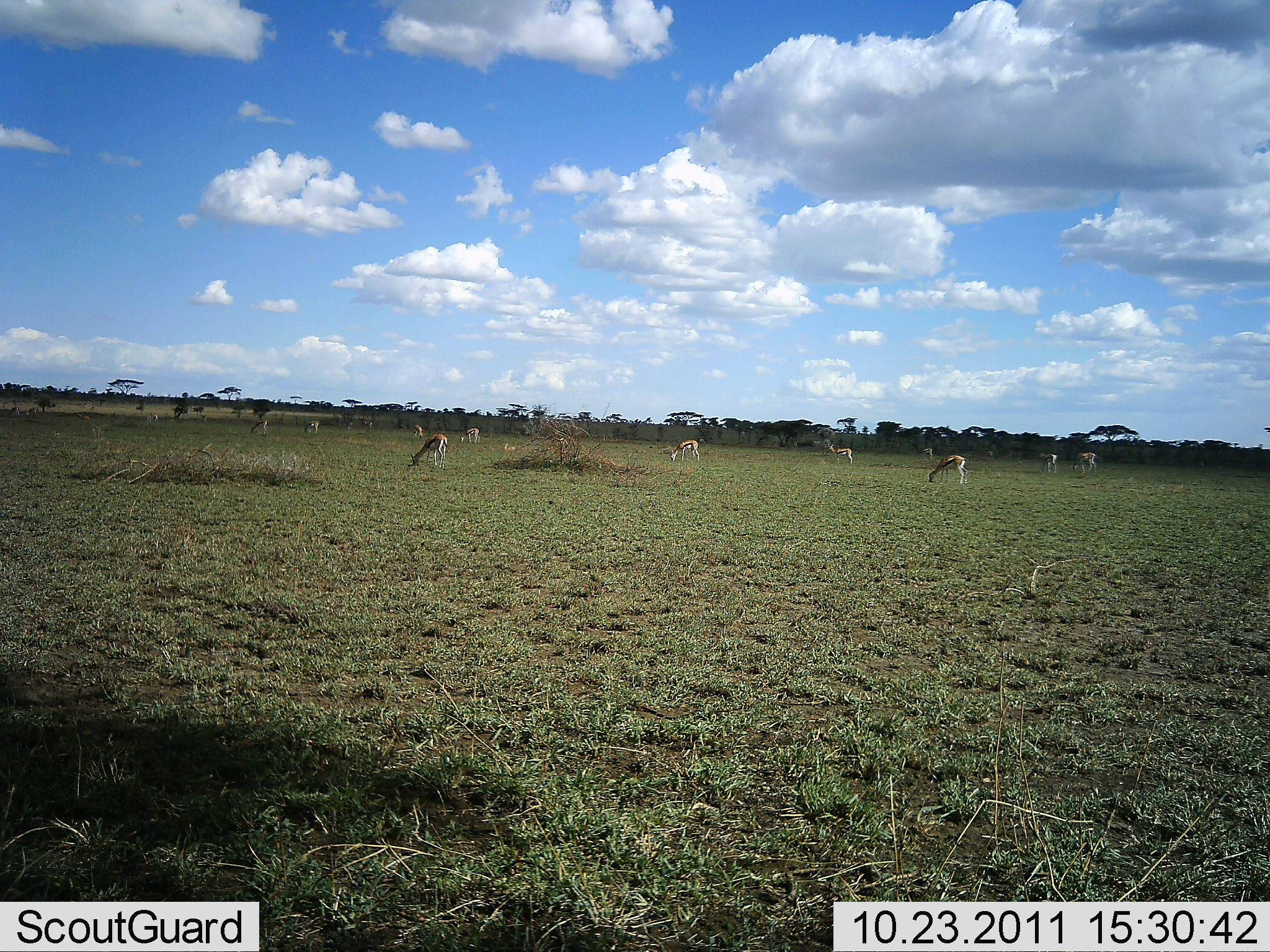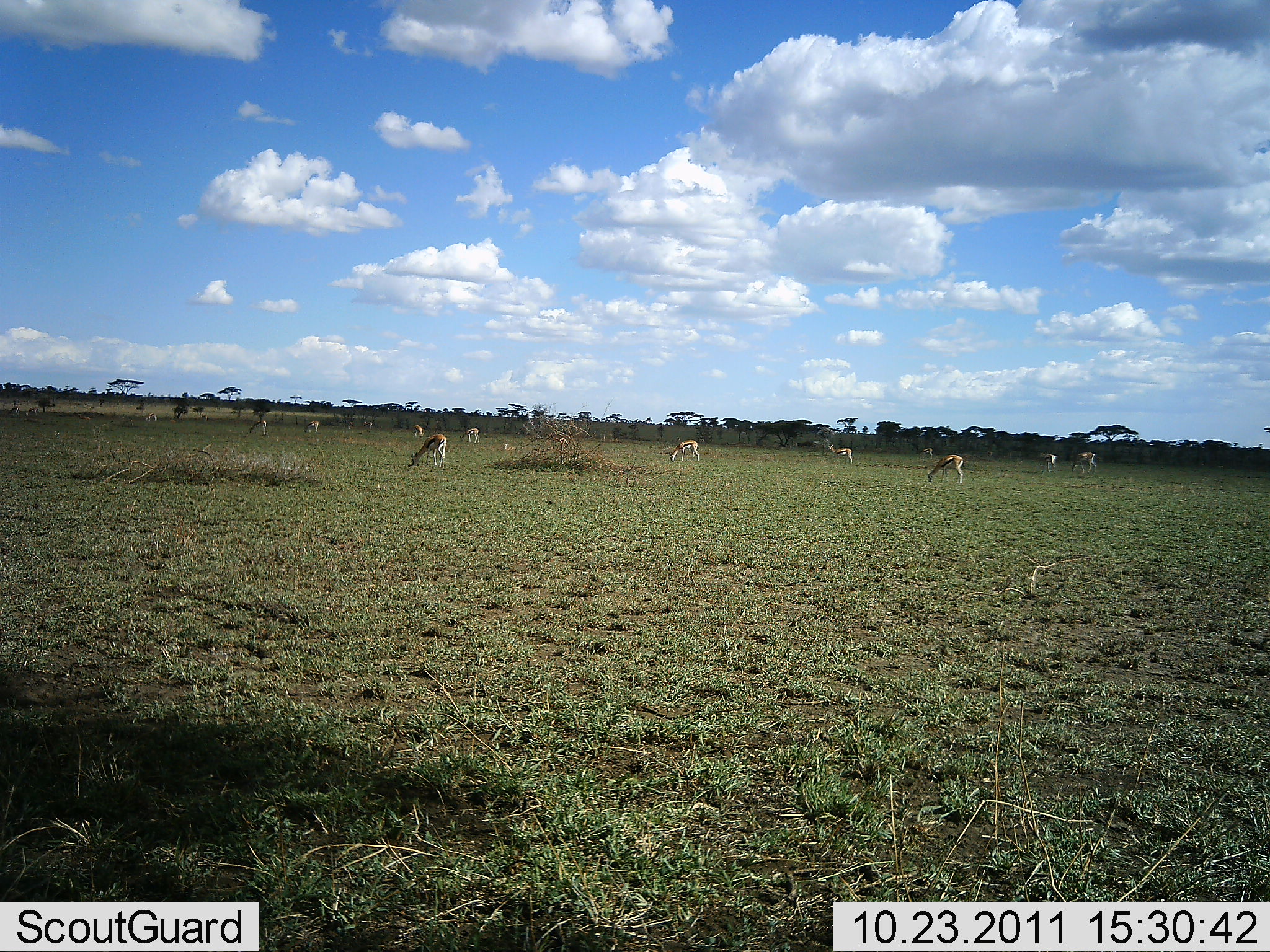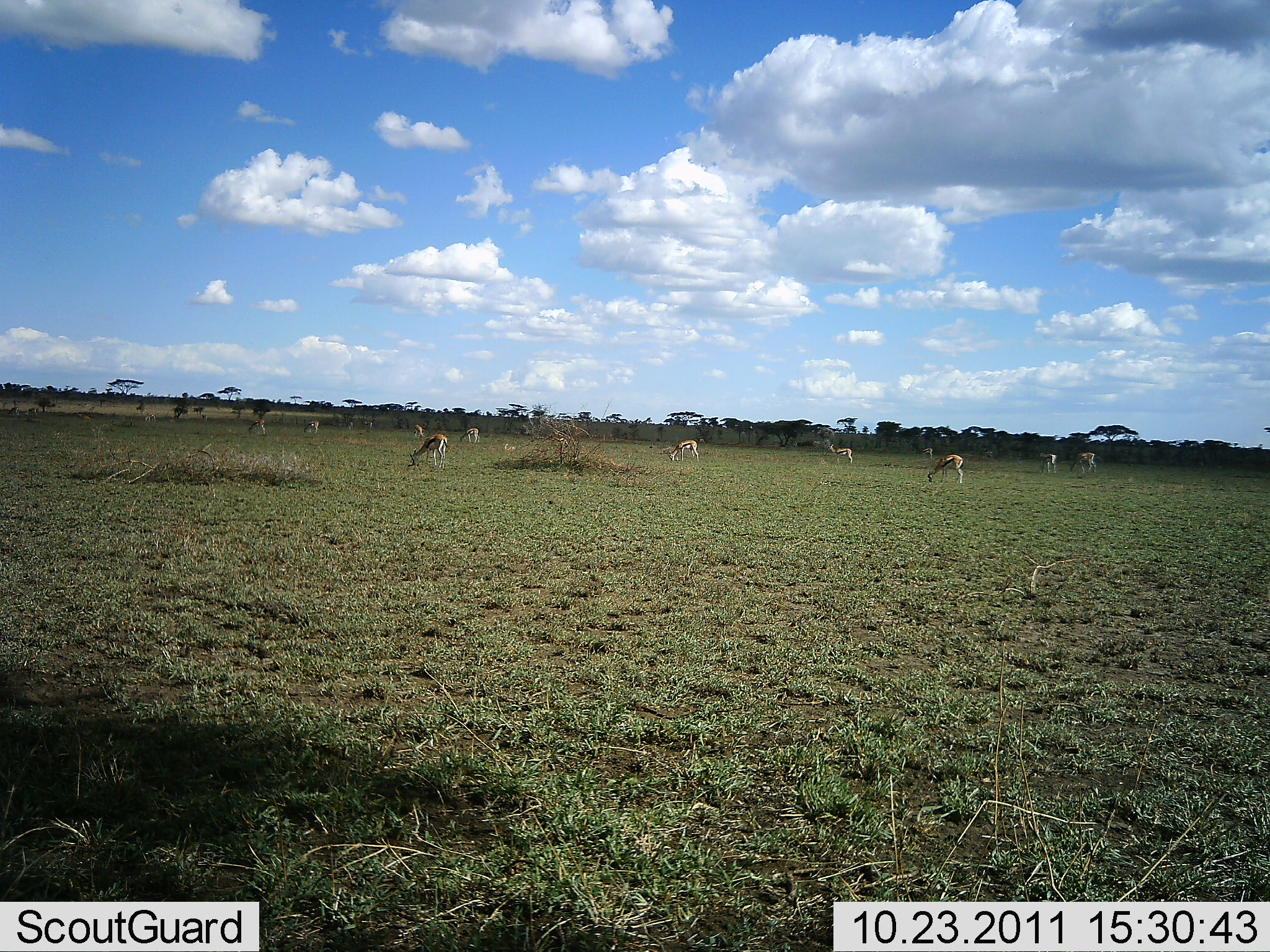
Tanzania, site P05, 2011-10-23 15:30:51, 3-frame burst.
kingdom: Animalia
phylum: Chordata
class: Mammalia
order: Artiodactyla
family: Bovidae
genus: Eudorcas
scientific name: Eudorcas thomsonii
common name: thomson's gazelle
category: gazellethomsons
Gazellethomsons (thomson's gazelle) (Eudorcas thomsonii), count 11-50. Behavior (volunteer vote fractions): standing 15%, resting 8%, moving 0%, interacting 0%. Young present (vote fraction): 0%. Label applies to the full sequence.